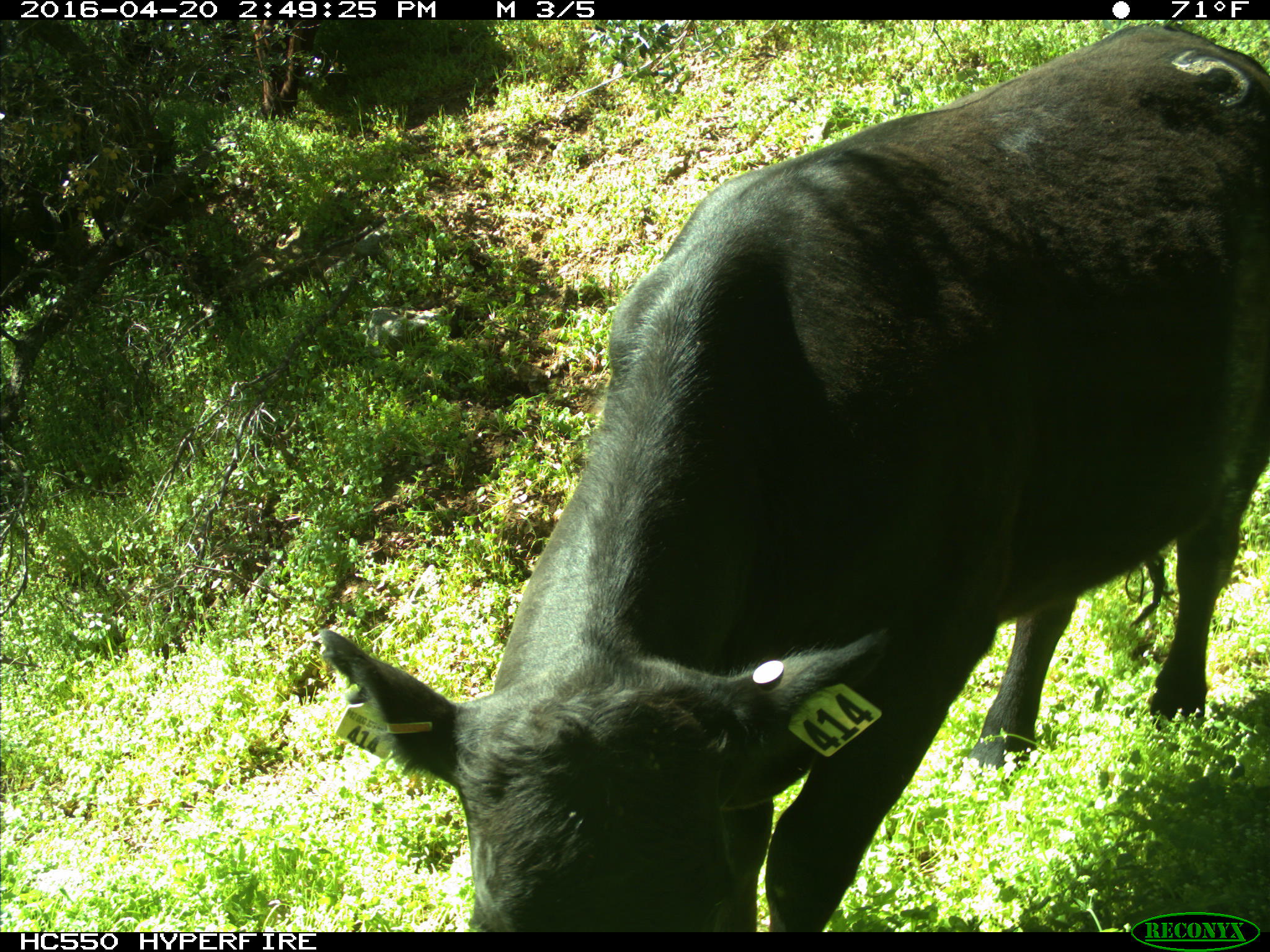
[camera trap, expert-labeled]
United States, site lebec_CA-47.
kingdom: Animalia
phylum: Chordata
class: Mammalia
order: Artiodactyla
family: Bovidae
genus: Bos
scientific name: Bos taurus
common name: domestic cow